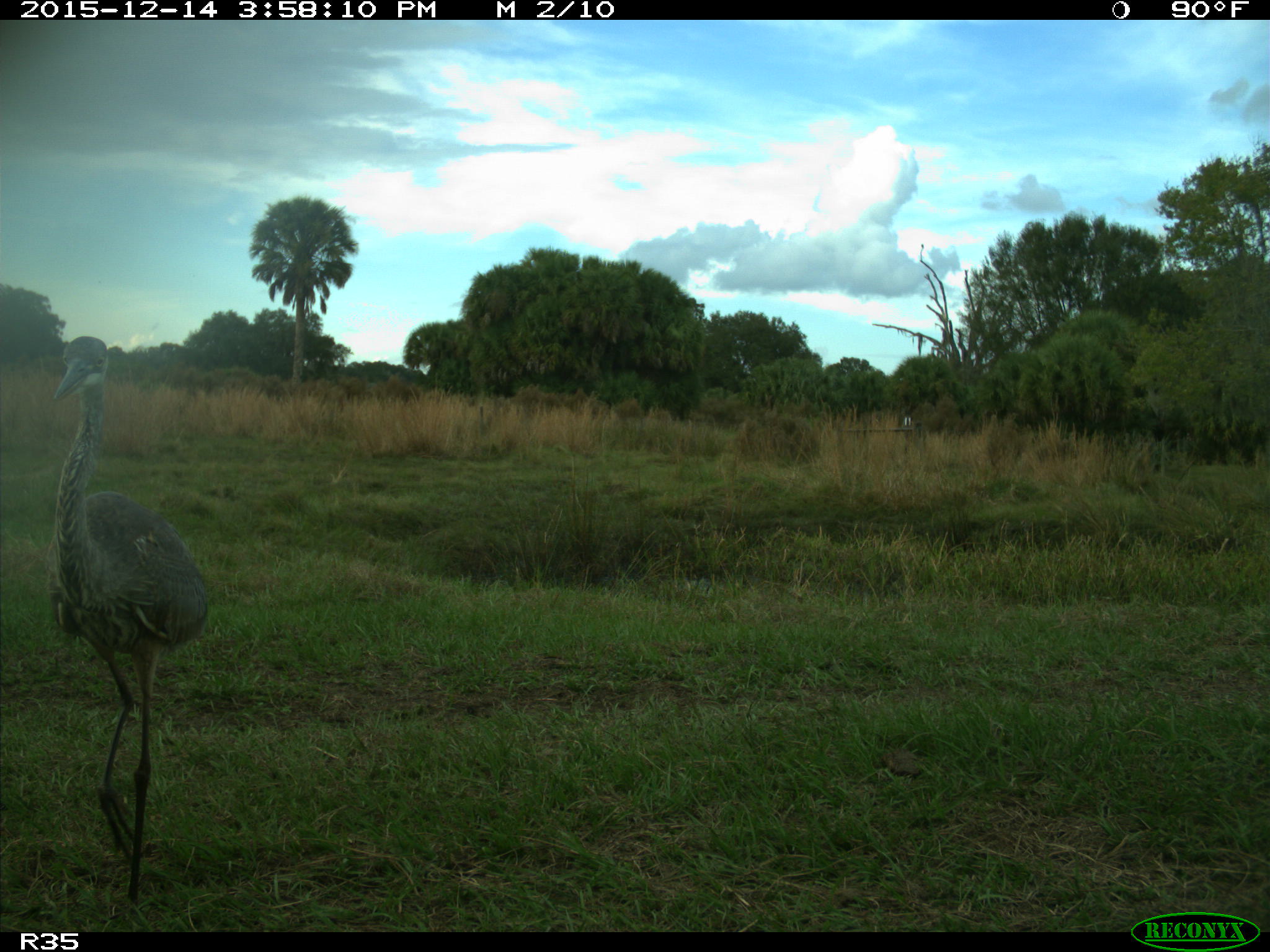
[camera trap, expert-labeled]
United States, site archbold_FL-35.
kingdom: Animalia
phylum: Chordata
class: Aves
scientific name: Aves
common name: birds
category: unidentified bird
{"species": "unidentified bird (birds) (Aves)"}